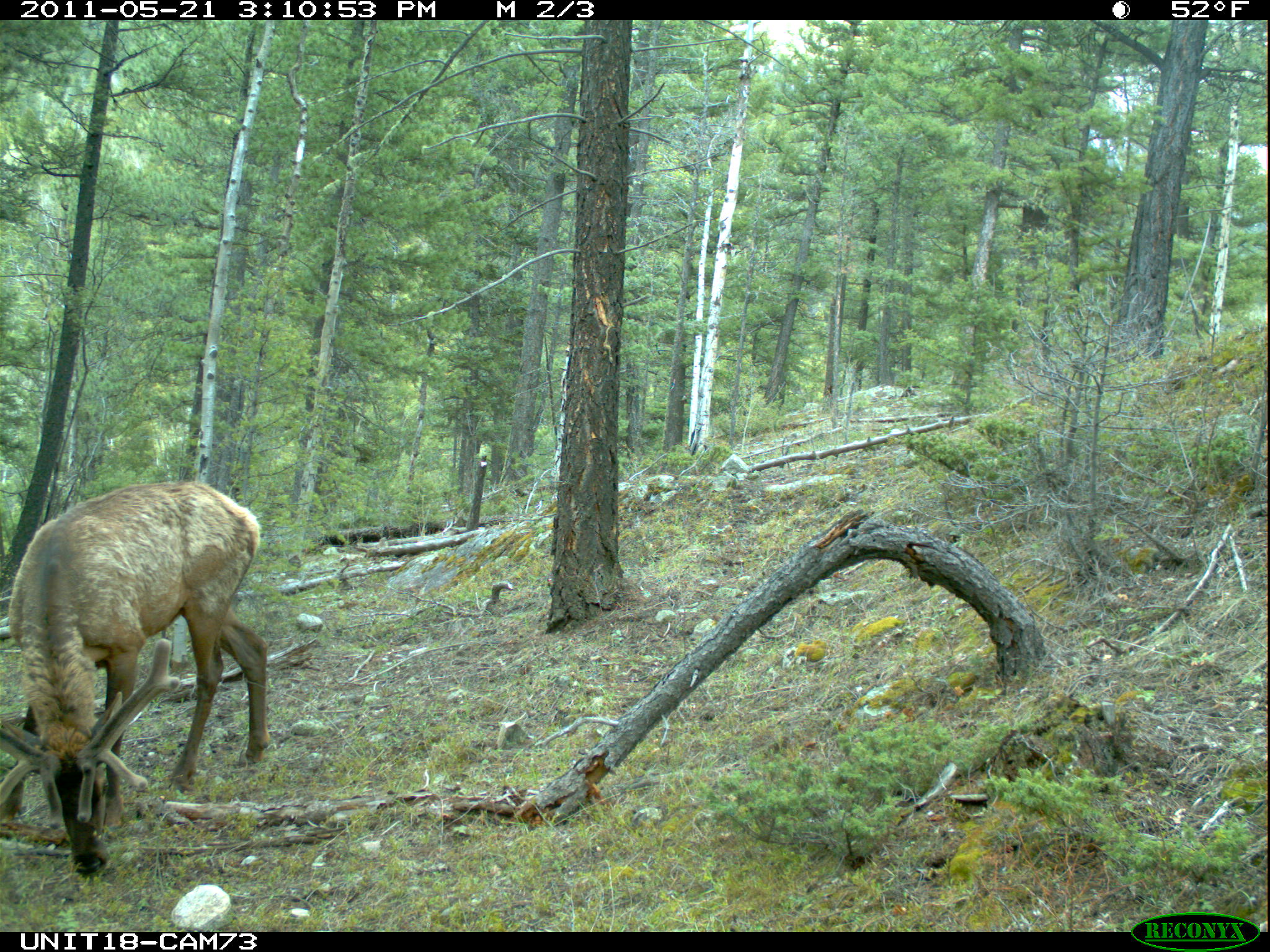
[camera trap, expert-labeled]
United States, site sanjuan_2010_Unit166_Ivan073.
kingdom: Animalia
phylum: Chordata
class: Mammalia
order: Artiodactyla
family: Cervidae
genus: Cervus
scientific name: Cervus elaphus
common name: red deer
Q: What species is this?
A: Cervus elaphus (red deer).